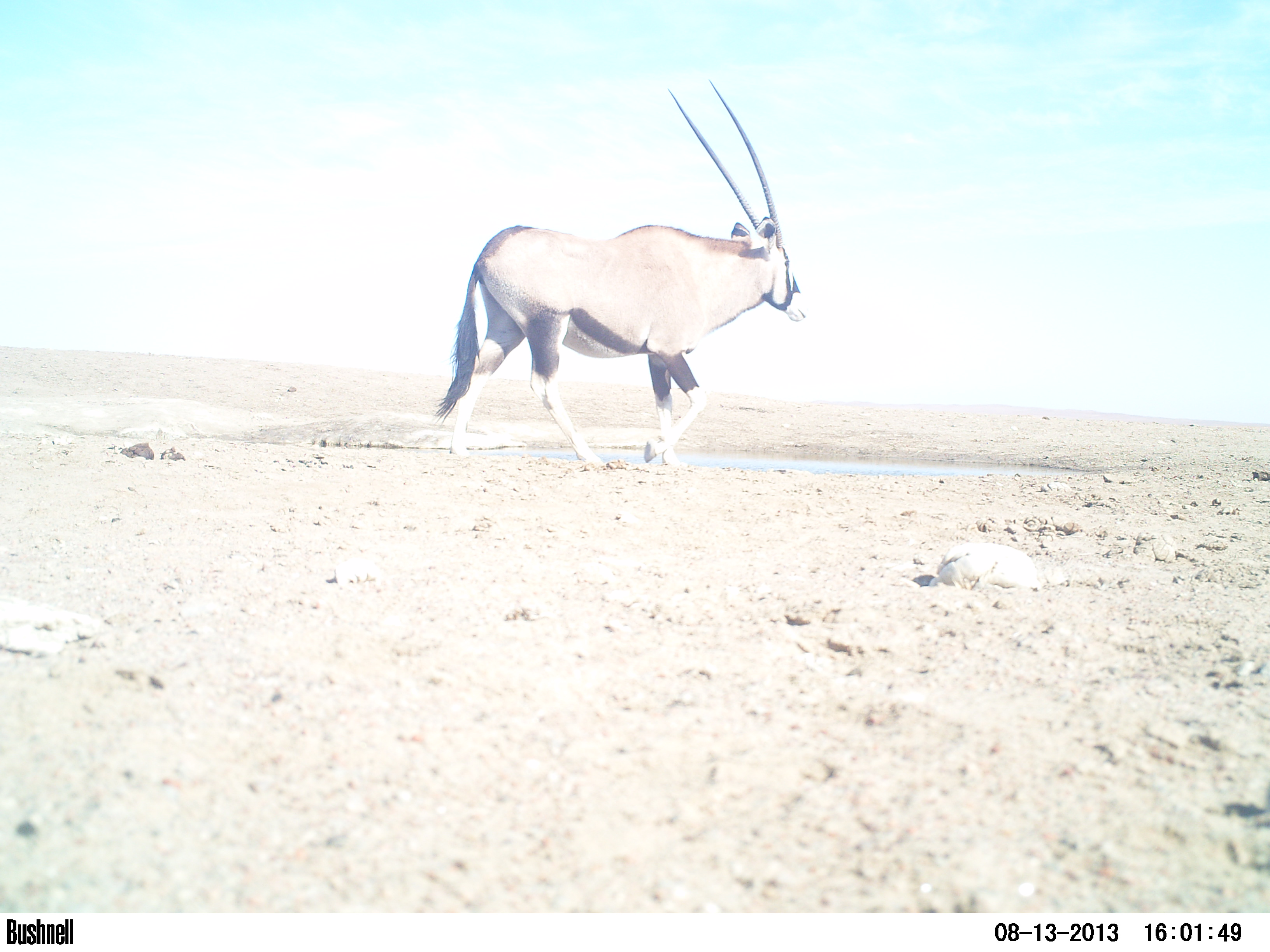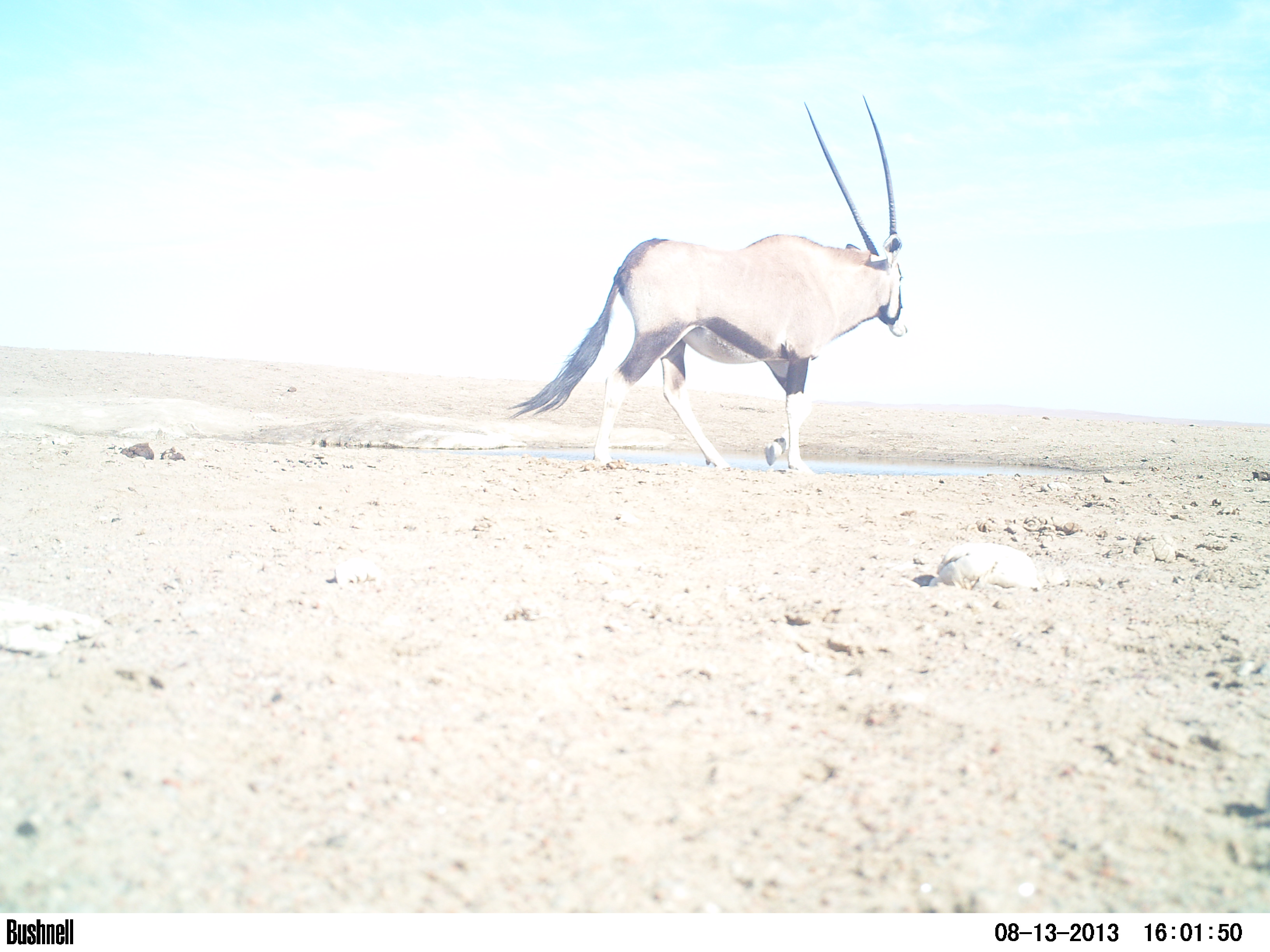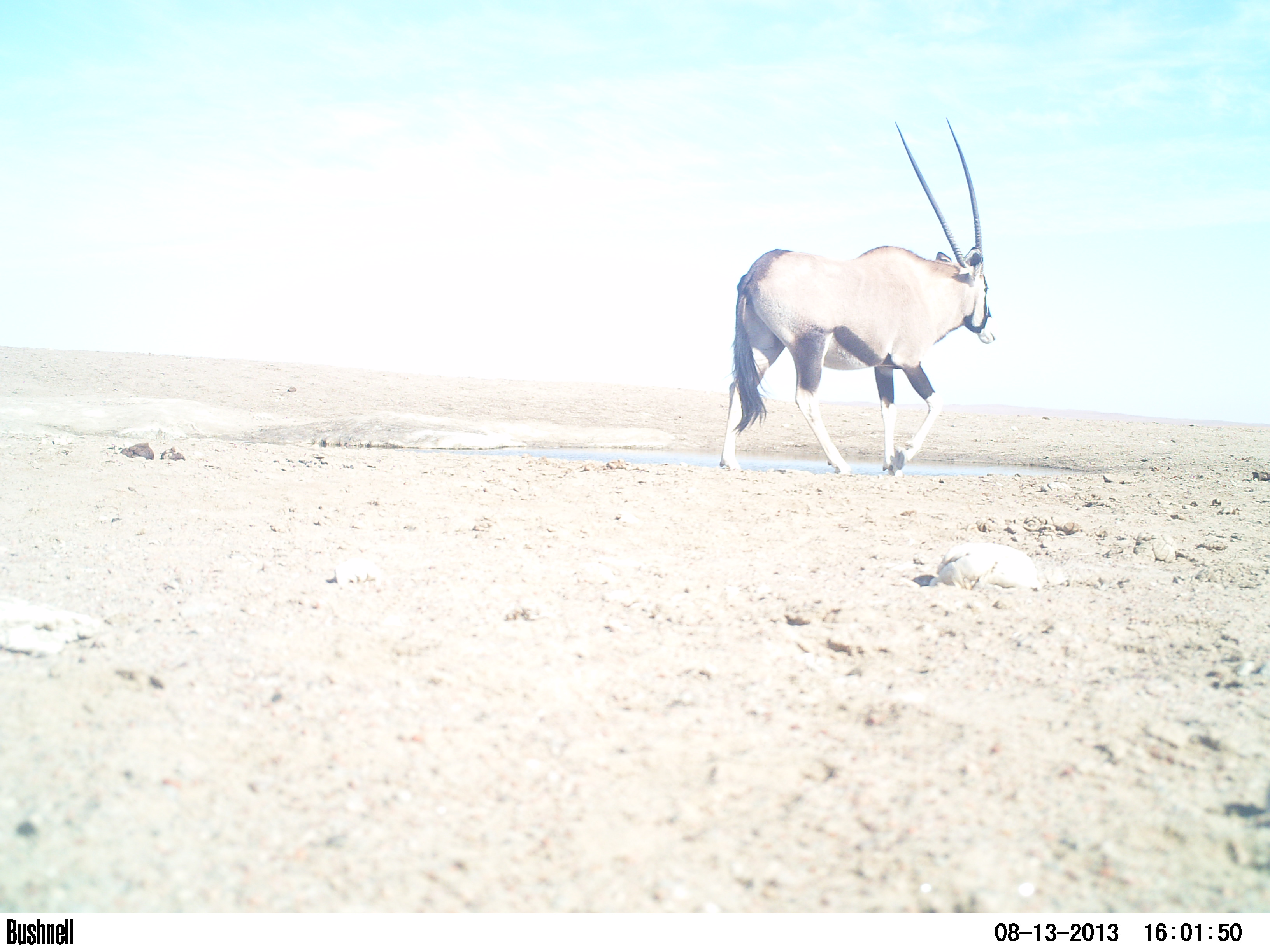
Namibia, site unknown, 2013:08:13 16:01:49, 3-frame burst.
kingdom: Animalia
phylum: Chordata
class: Mammalia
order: Artiodactyla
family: Bovidae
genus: Oryx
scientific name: Oryx gazella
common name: gemsbok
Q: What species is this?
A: Oryx gazella (gemsbok).